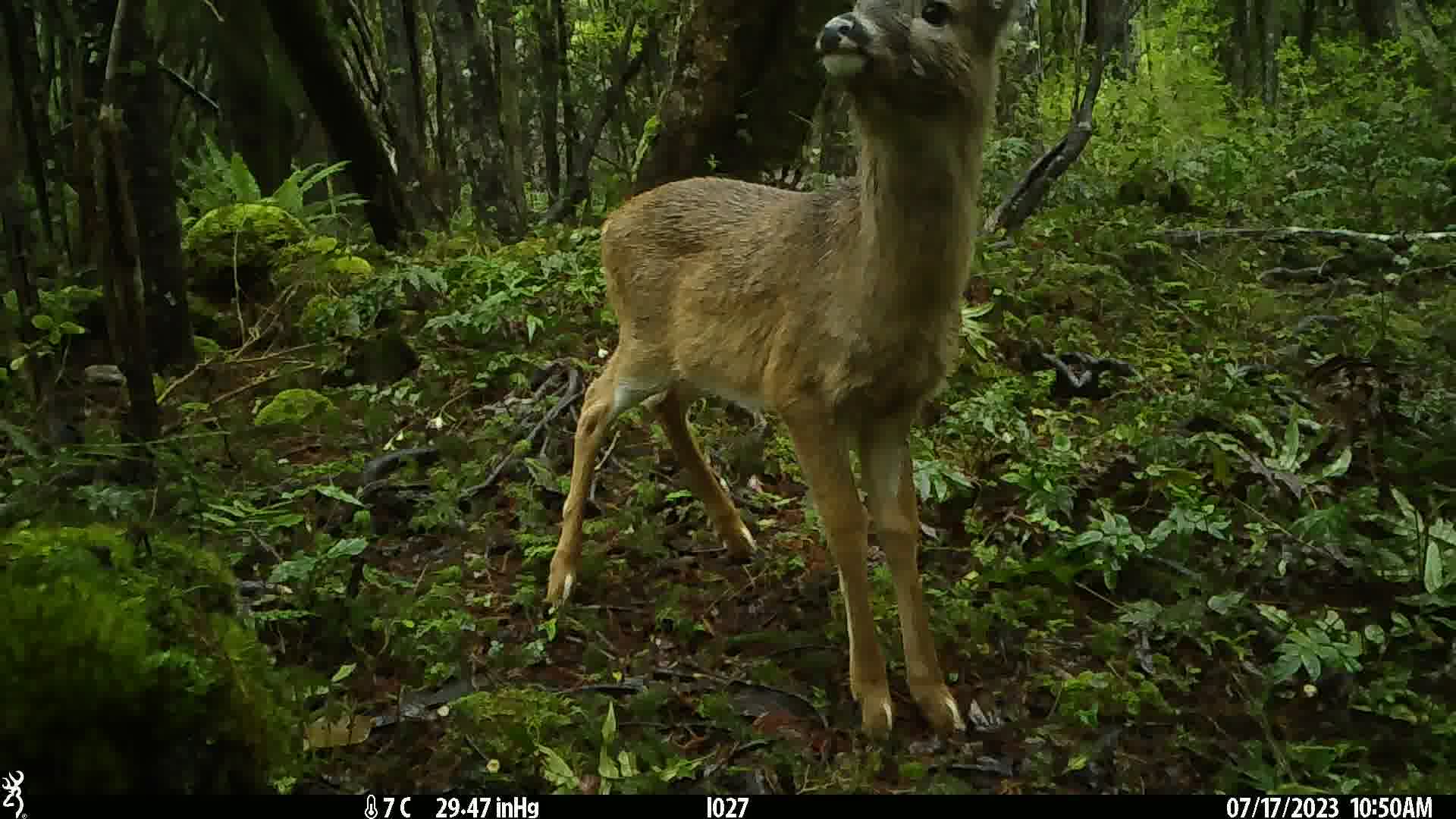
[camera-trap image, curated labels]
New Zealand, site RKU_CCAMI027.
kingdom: Animalia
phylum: Chordata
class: Mammalia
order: Artiodactyla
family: Cervidae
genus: Odocoileus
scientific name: Odocoileus virginianus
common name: white-tailed deer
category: white tailed deer